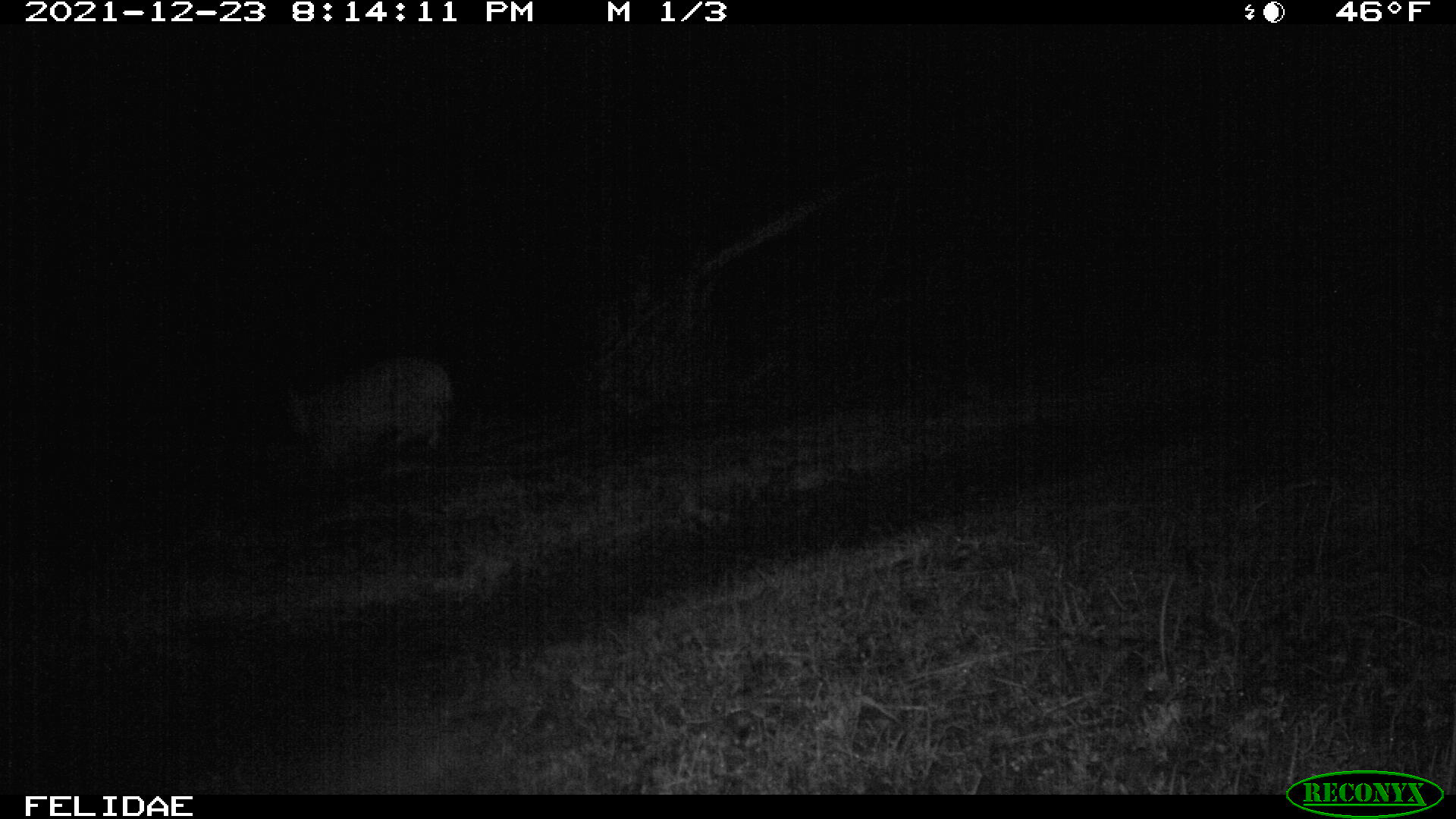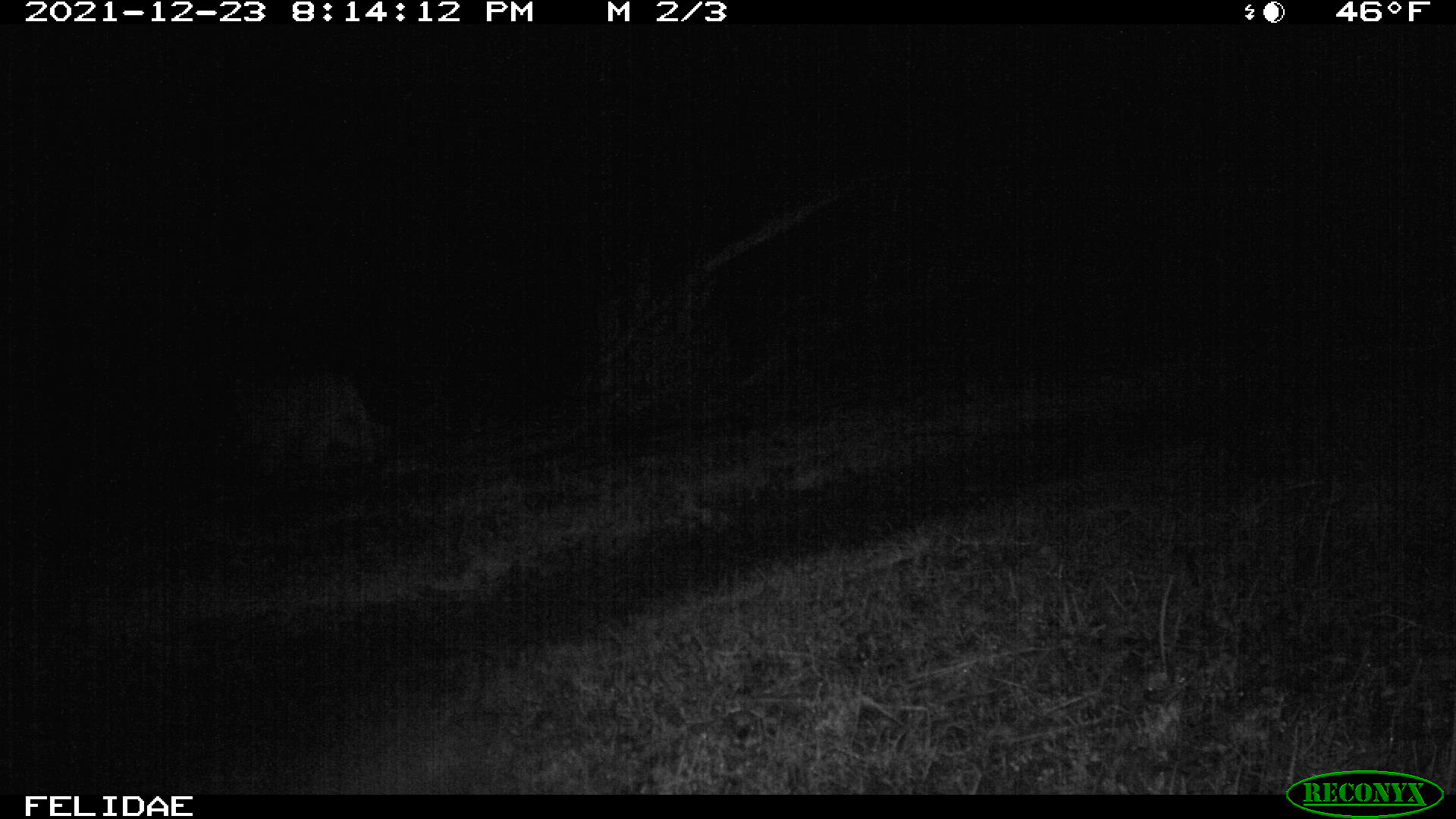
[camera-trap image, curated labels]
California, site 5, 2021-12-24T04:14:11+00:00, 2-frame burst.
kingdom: Animalia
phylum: Chordata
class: Mammalia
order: Carnivora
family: Felidae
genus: Lynx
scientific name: Lynx rufus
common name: bobcat